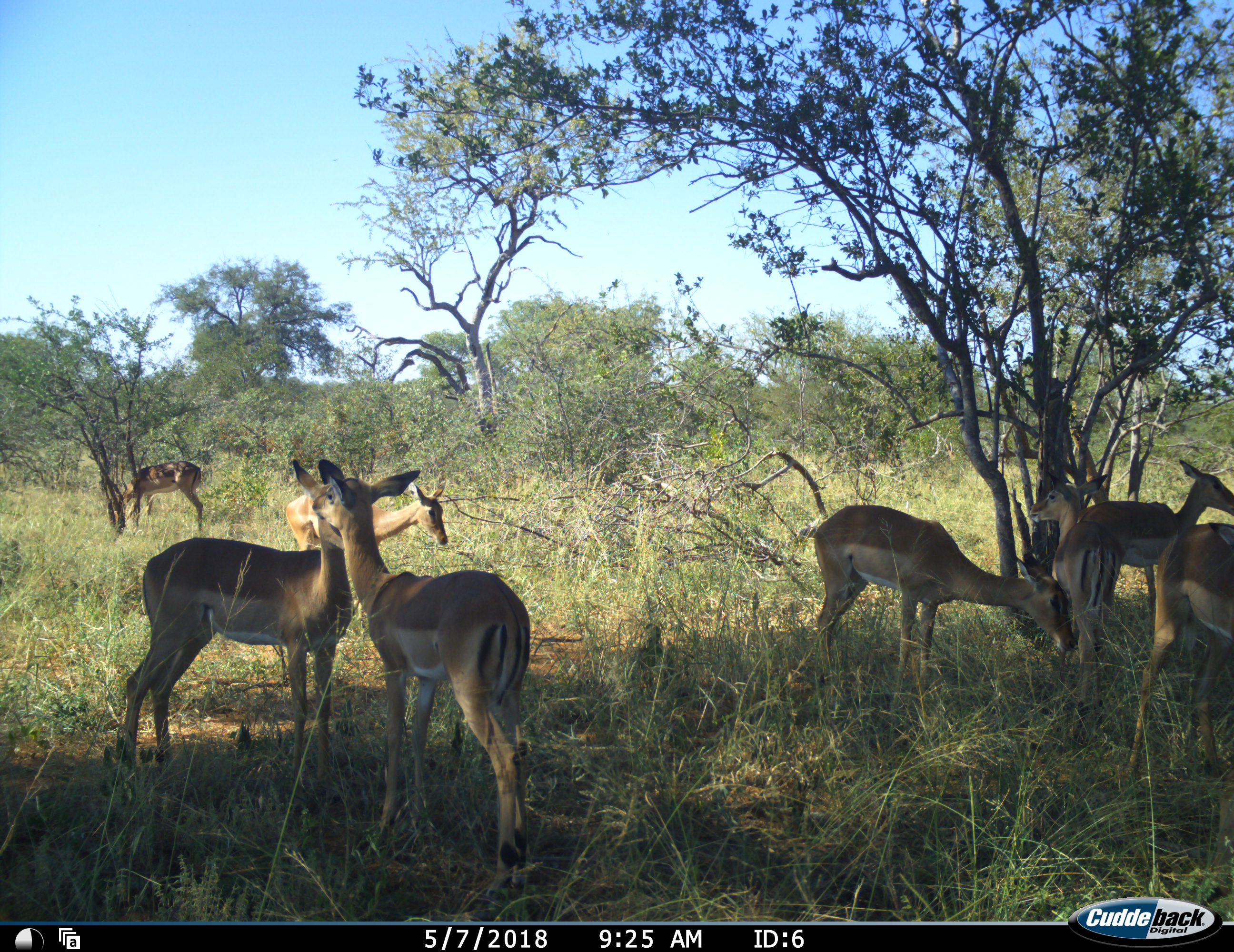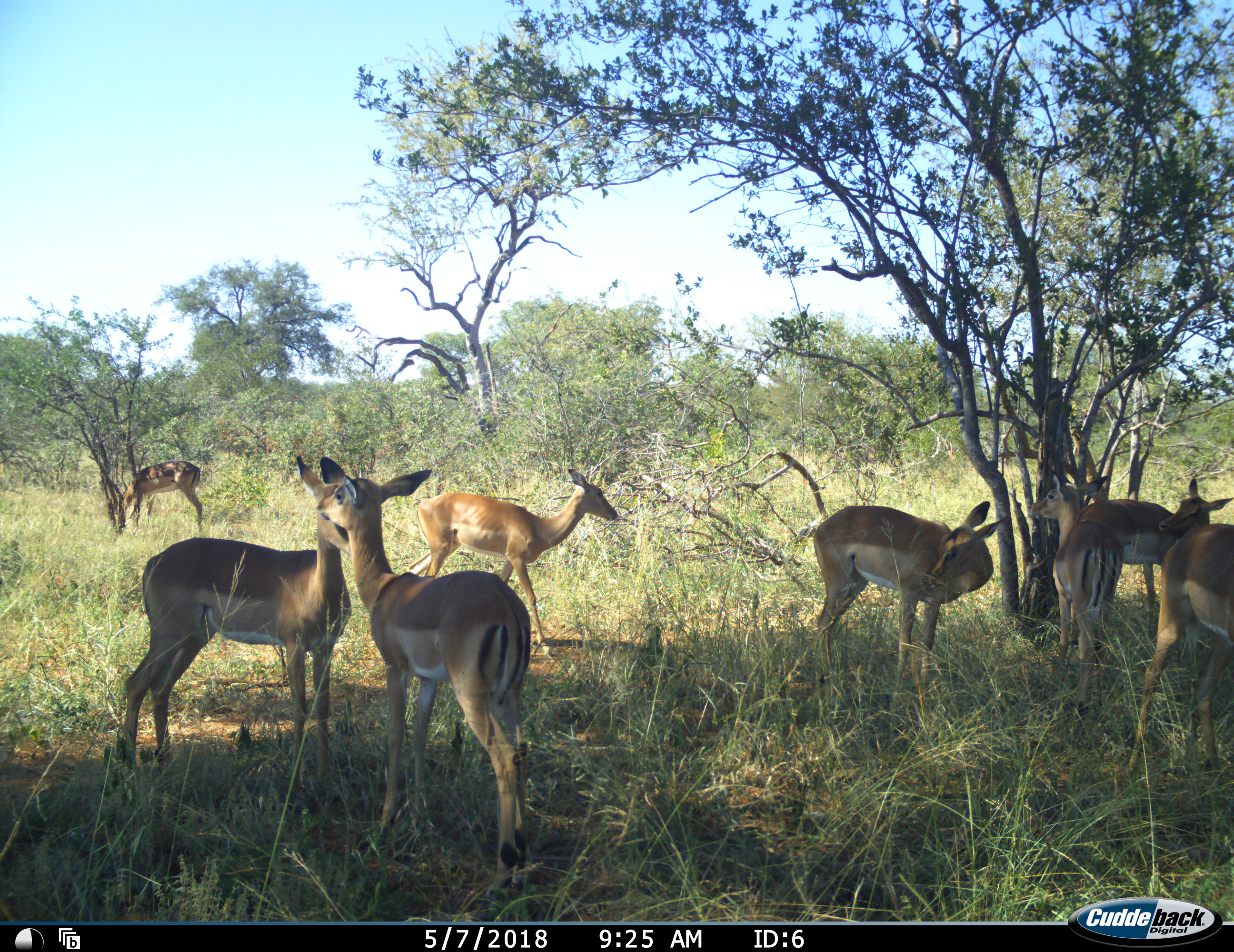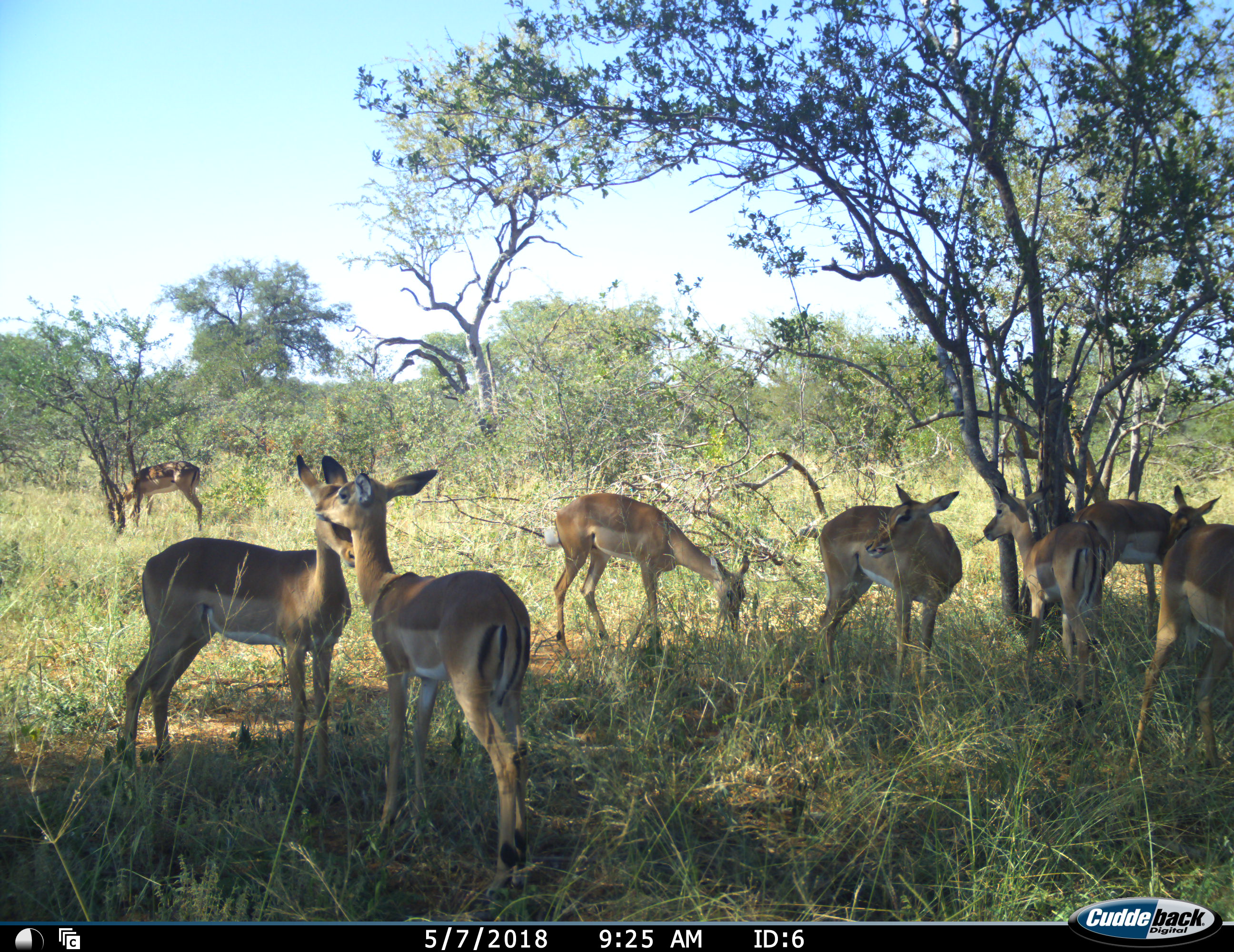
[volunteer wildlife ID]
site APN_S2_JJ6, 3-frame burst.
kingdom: Animalia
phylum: Chordata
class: Mammalia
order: Artiodactyla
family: Bovidae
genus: Aepyceros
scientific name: Aepyceros melampus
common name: impala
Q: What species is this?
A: Impala (Aepyceros melampus).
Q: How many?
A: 8.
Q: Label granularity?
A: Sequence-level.